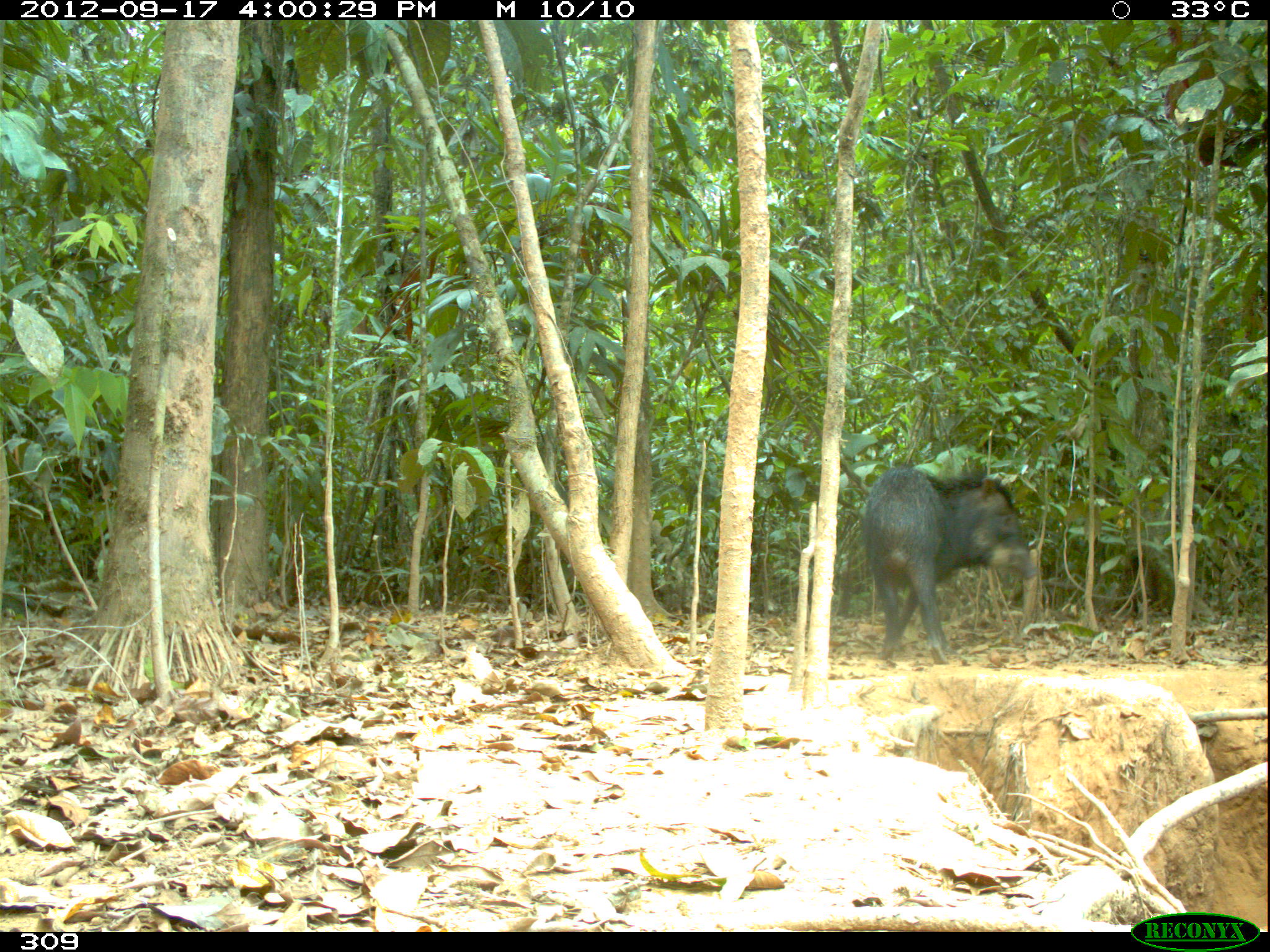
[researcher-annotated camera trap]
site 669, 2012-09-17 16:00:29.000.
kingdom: Animalia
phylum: Chordata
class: Mammalia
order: Artiodactyla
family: Tayassuidae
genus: Tayassu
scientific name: Tayassu pecari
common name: white-lipped peccary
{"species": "Tayassu pecari (white-lipped peccary)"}